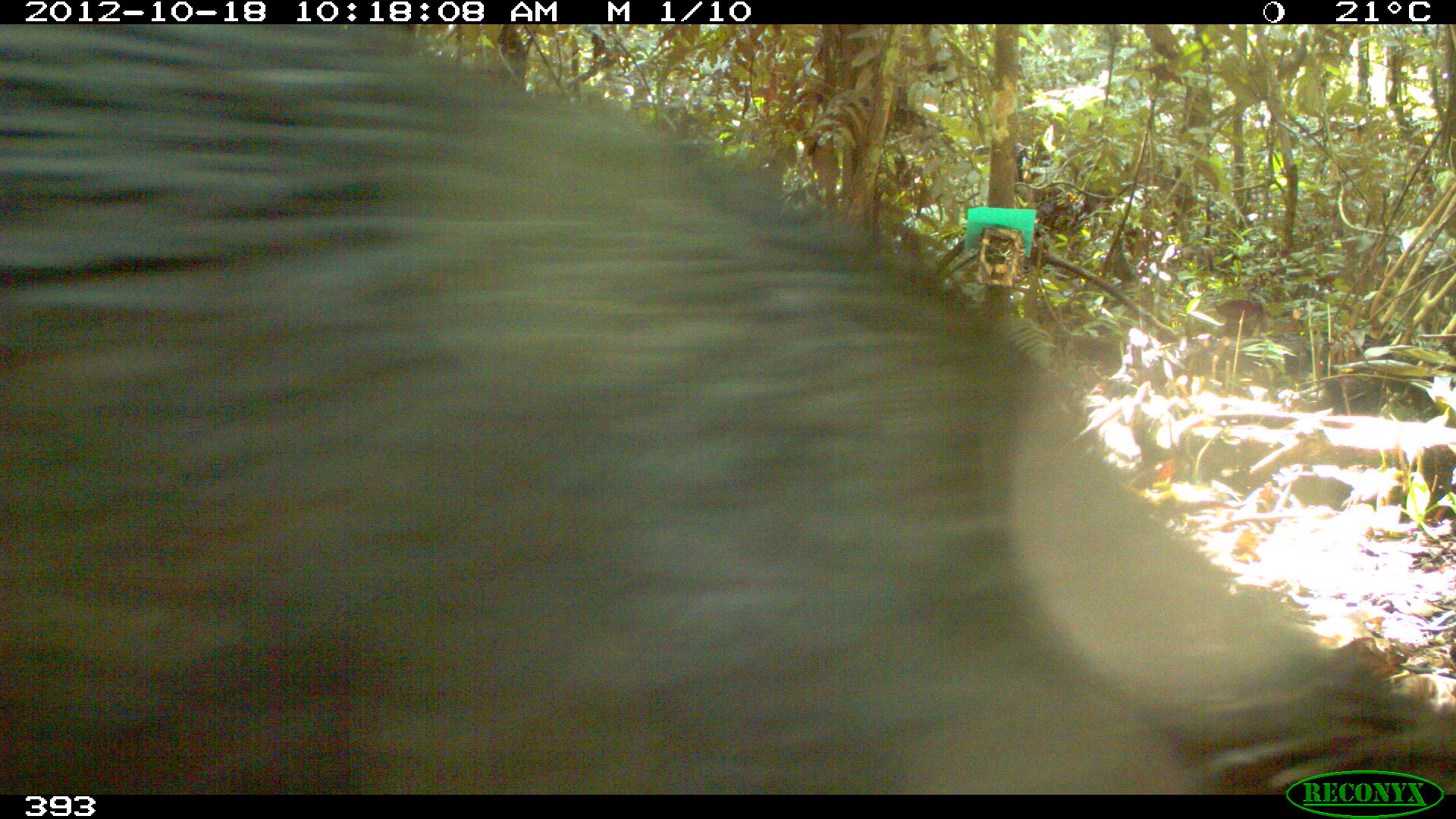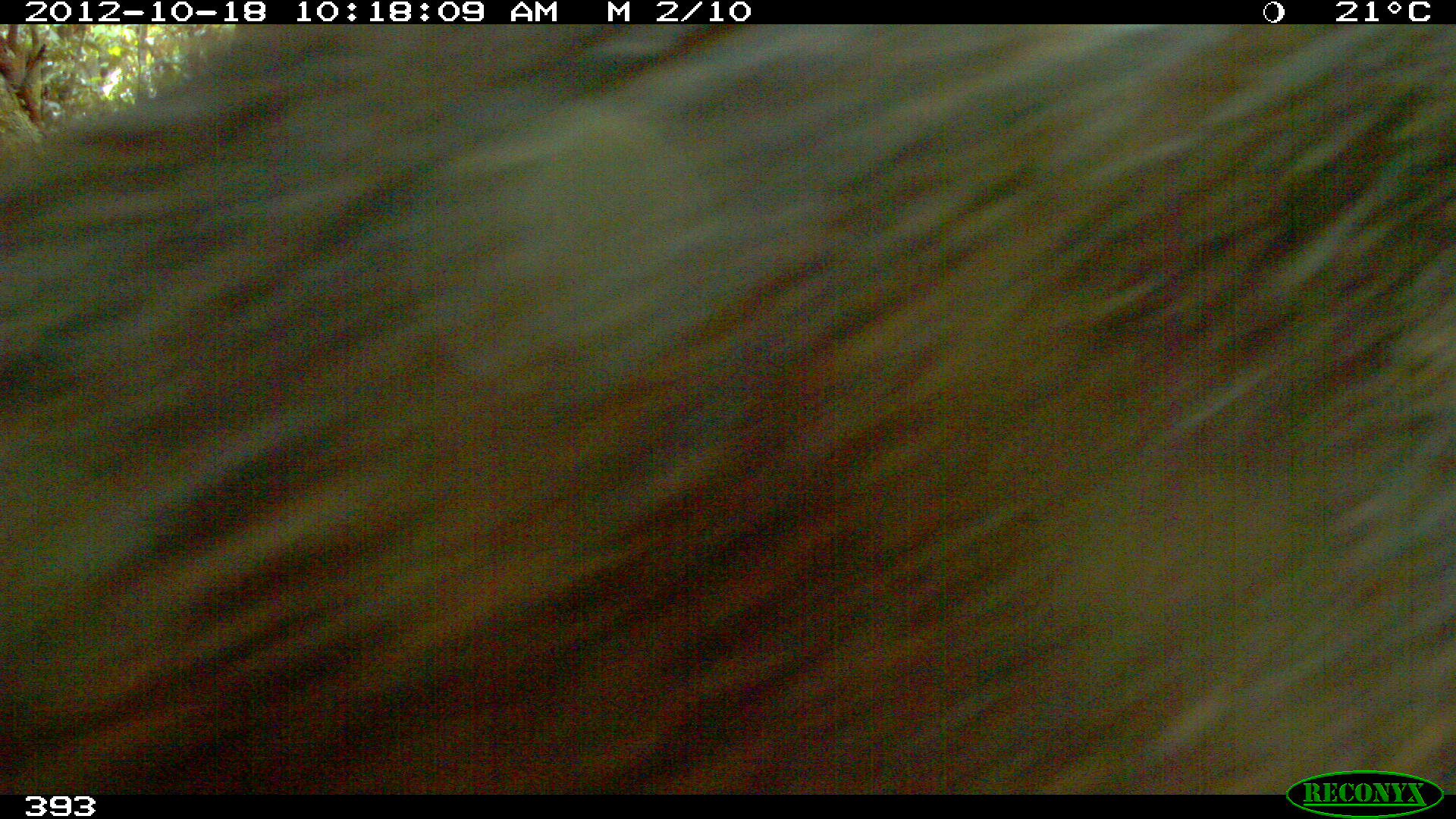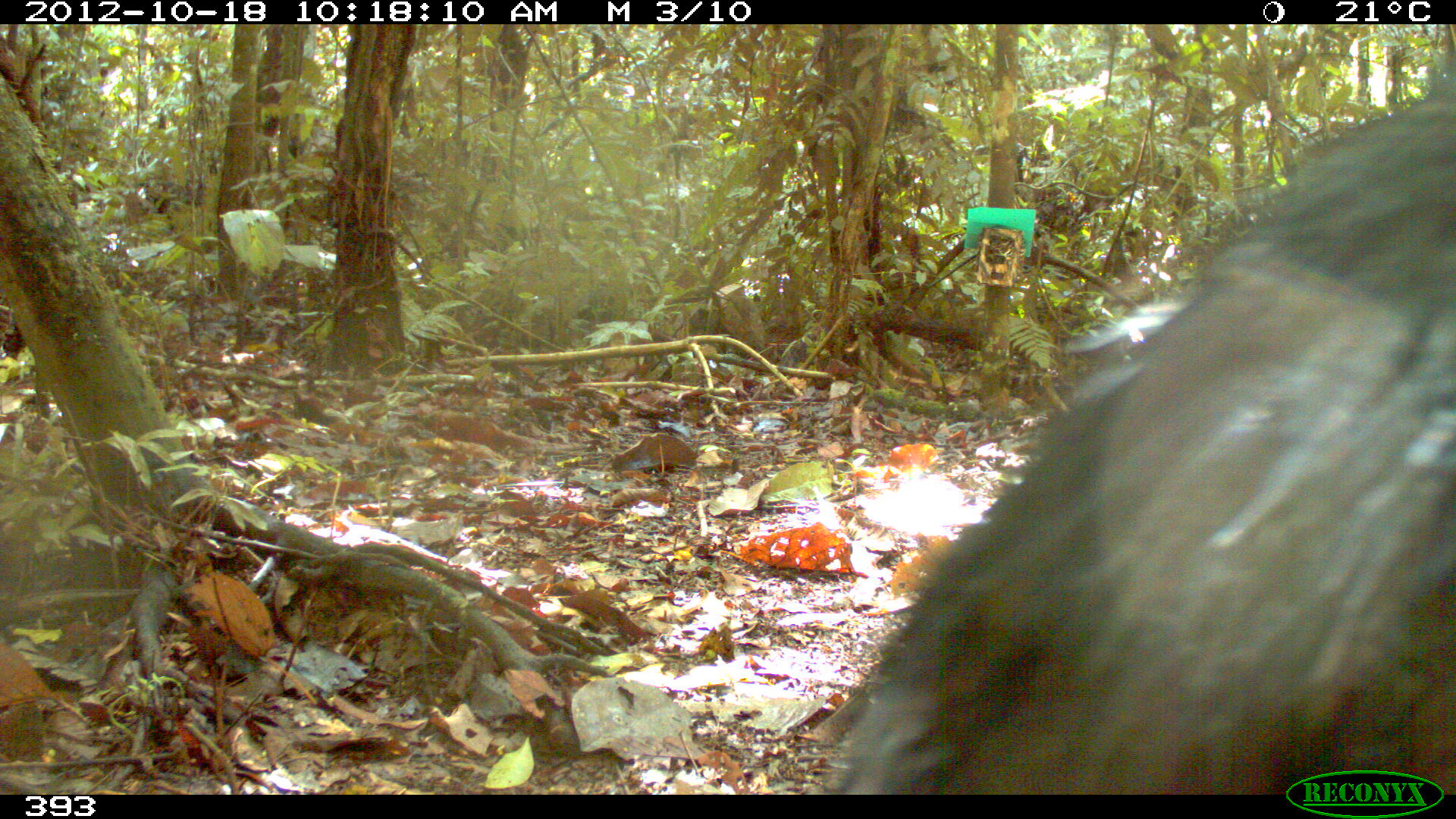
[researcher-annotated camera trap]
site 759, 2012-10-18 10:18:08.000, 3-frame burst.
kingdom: Animalia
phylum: Chordata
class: Mammalia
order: Artiodactyla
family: Tayassuidae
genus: Tayassu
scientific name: Tayassu pecari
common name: white-lipped peccary